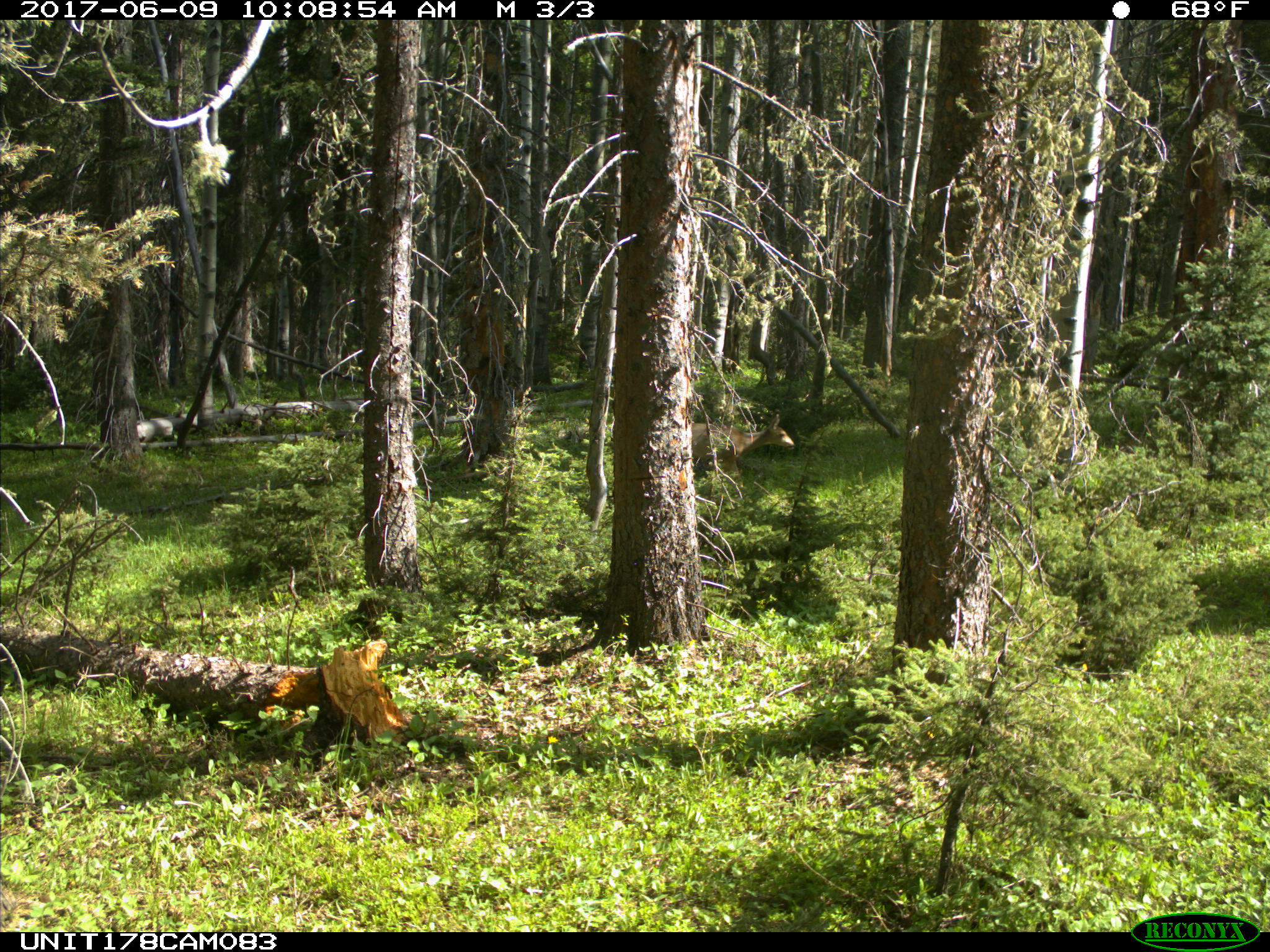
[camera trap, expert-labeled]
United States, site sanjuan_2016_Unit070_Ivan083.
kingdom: Animalia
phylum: Chordata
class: Mammalia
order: Artiodactyla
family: Cervidae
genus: Odocoileus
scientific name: Odocoileus hemionus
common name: mule deer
Odocoileus hemionus (mule deer).